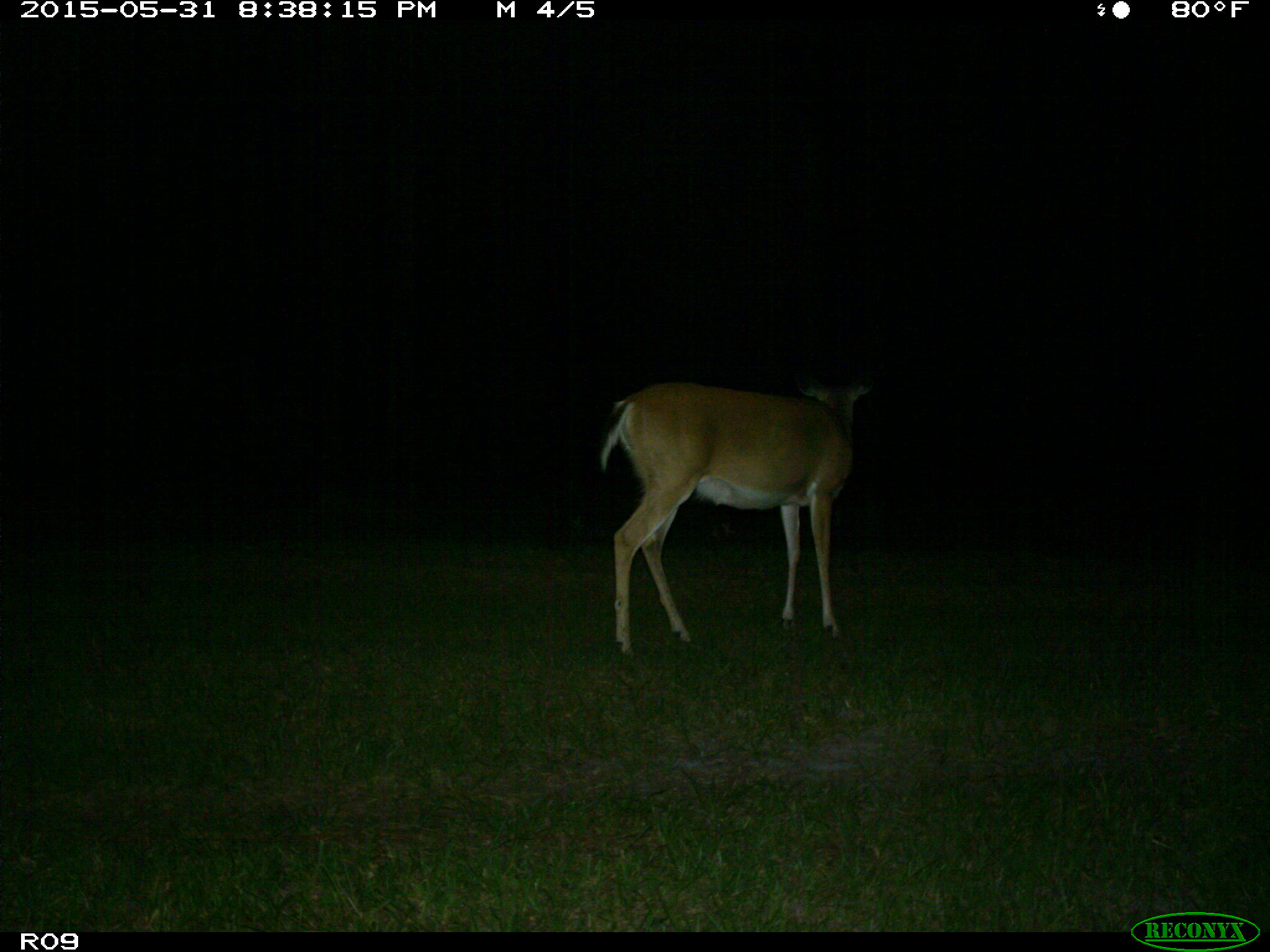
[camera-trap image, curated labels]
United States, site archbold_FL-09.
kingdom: Animalia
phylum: Chordata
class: Mammalia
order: Artiodactyla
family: Cervidae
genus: Odocoileus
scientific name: Odocoileus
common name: deer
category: unidentified deer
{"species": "unidentified deer (deer) (Odocoileus)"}